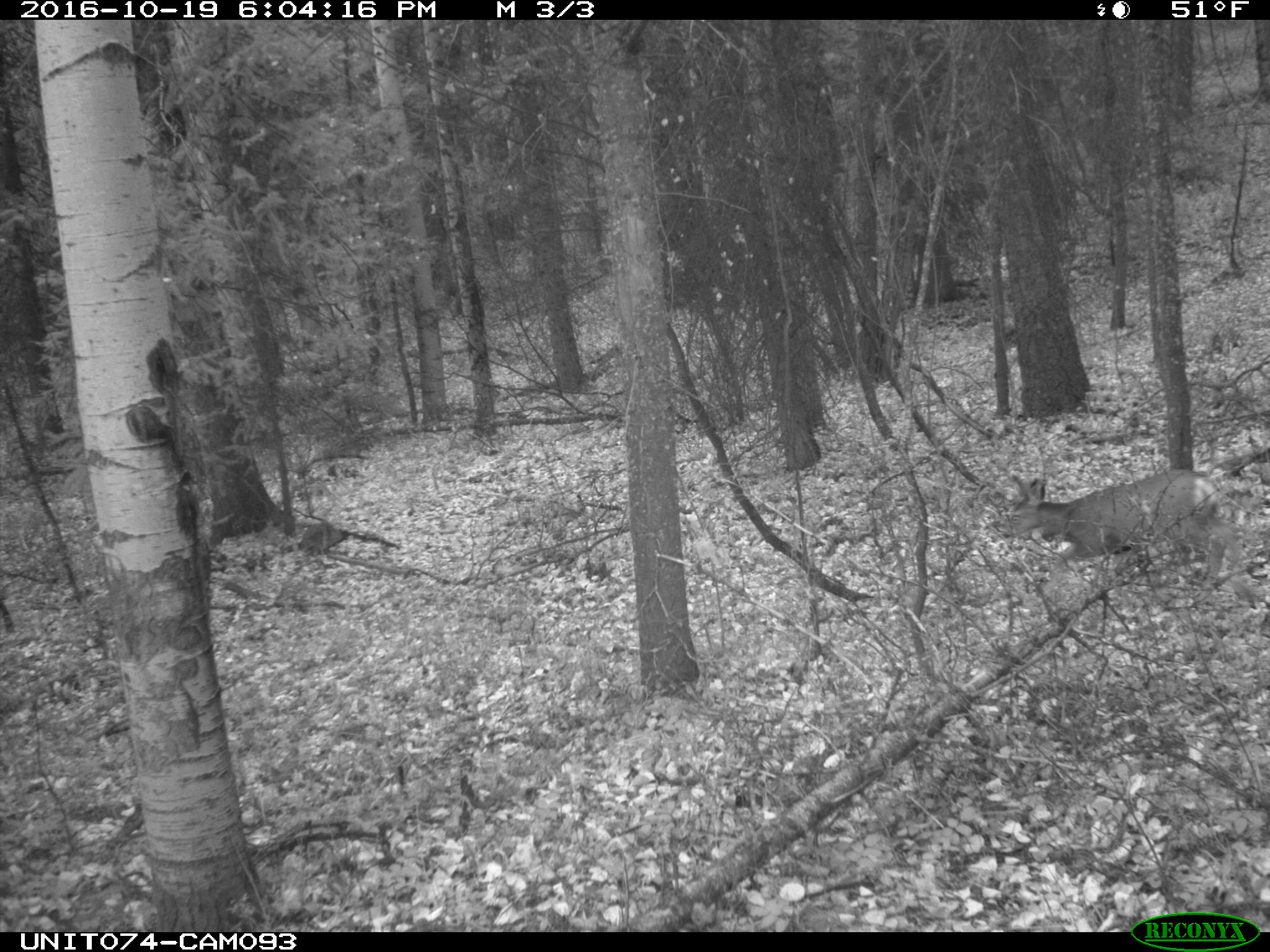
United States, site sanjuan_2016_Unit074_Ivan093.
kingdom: Animalia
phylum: Chordata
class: Mammalia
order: Artiodactyla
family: Cervidae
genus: Odocoileus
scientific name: Odocoileus hemionus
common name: mule deer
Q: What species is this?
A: Odocoileus hemionus (mule deer).